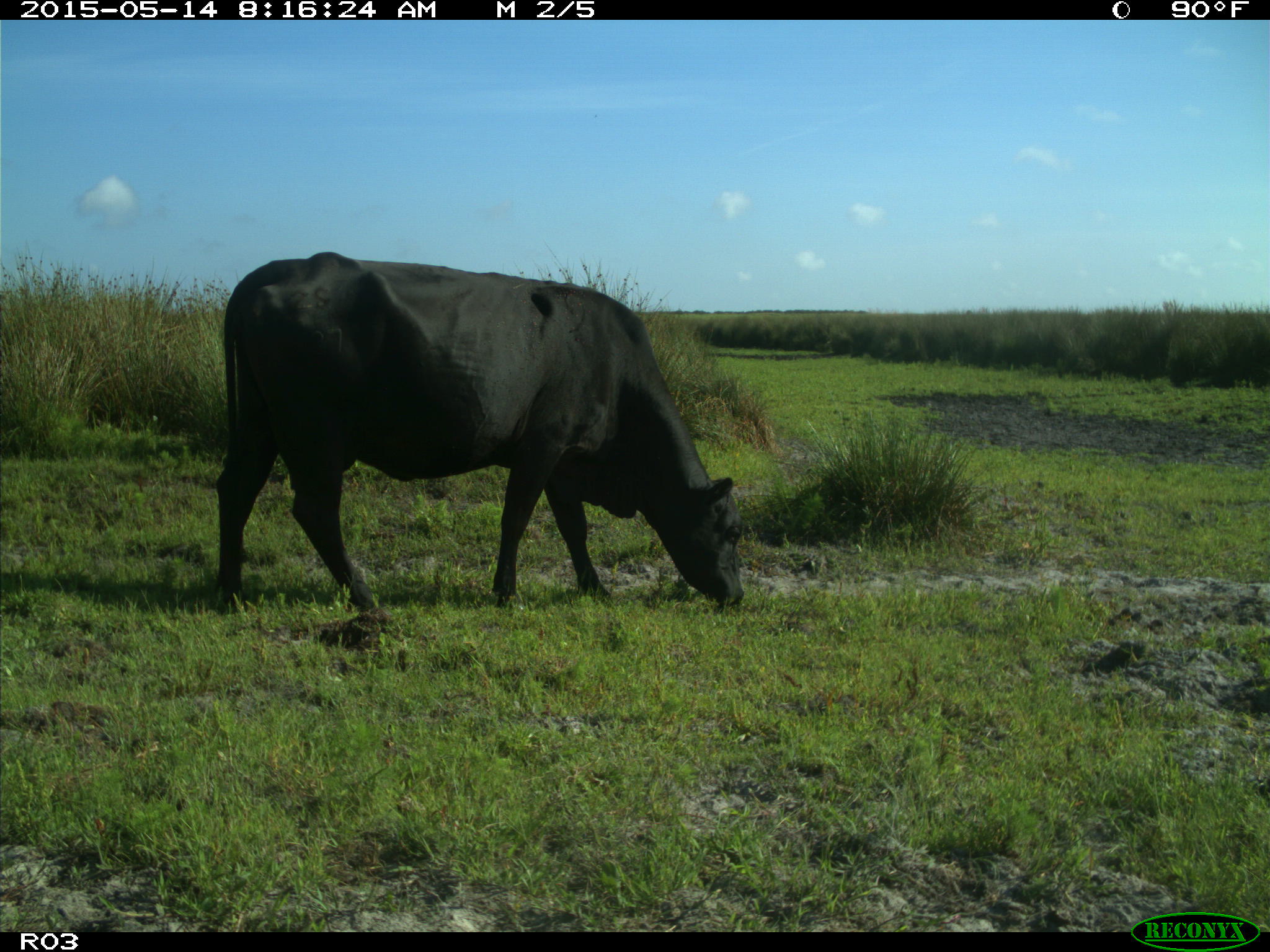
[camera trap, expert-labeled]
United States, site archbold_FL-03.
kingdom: Animalia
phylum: Chordata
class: Mammalia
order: Artiodactyla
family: Bovidae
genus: Bos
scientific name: Bos taurus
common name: domestic cow